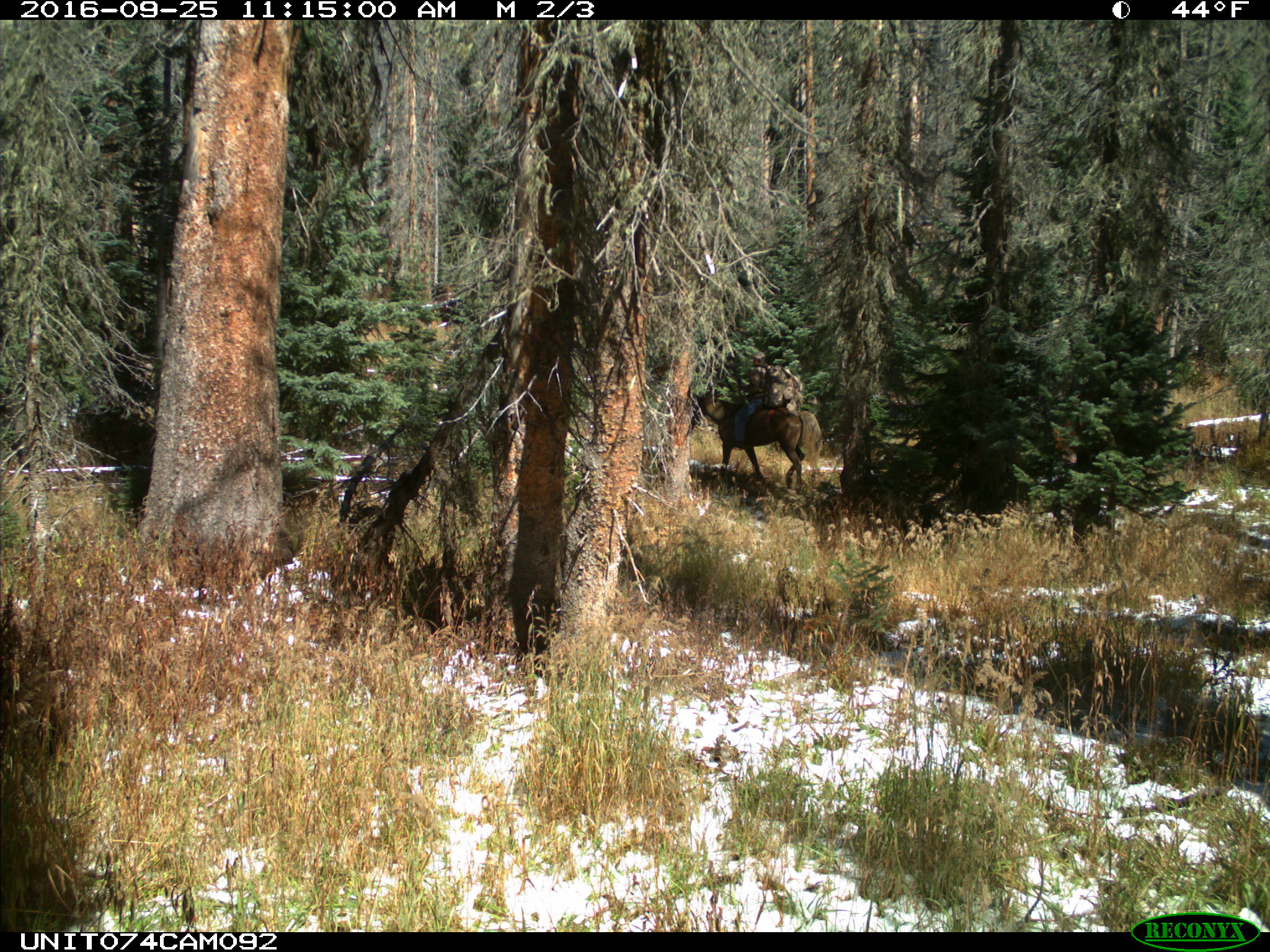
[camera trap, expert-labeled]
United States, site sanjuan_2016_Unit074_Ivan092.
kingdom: Animalia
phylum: Chordata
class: Mammalia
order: Perissodactyla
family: Equidae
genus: Equus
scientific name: Equus ferus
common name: wild horse